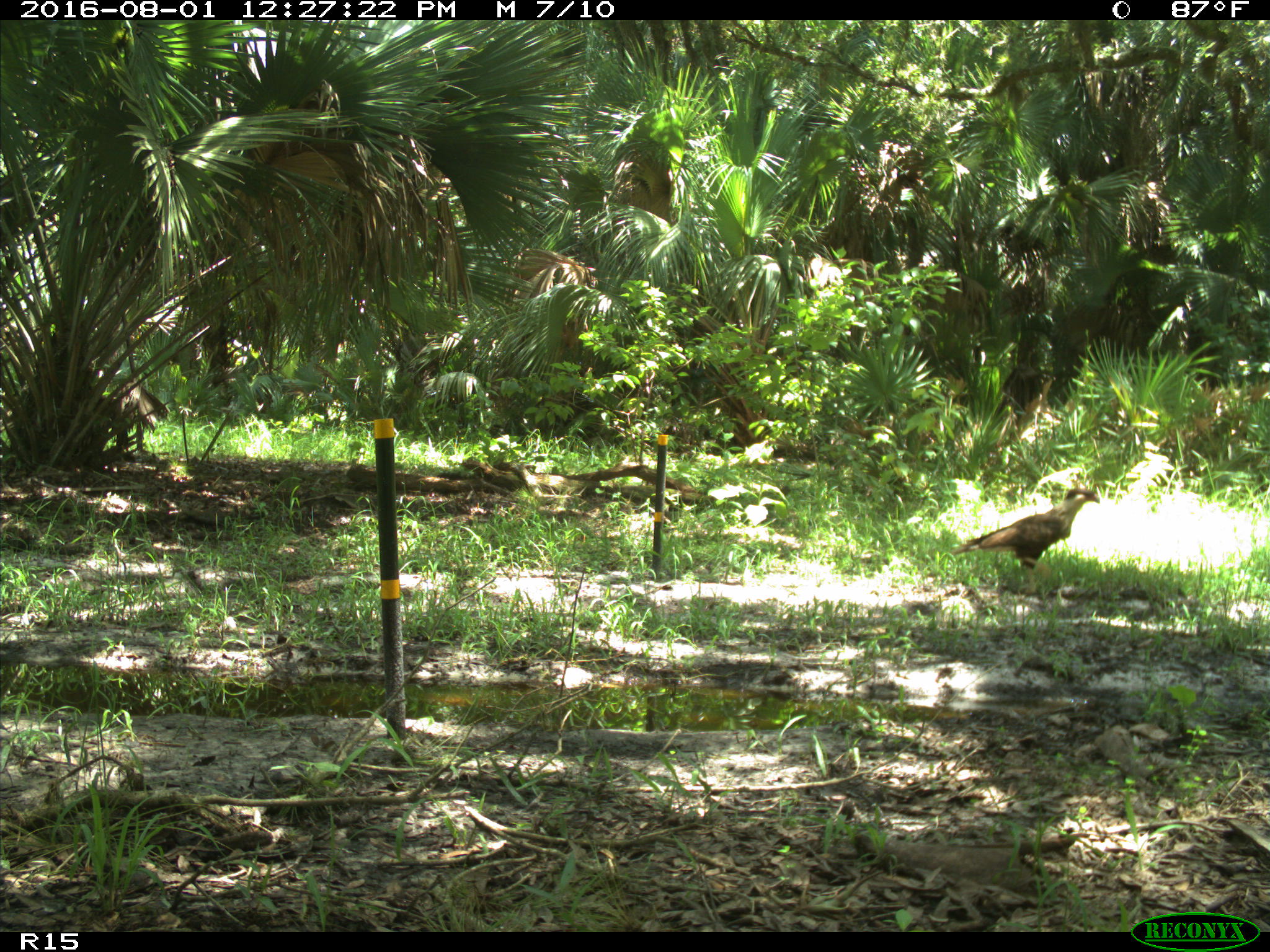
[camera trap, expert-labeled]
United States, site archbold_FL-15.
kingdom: Animalia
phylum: Chordata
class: Aves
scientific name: Aves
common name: birds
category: unidentified bird